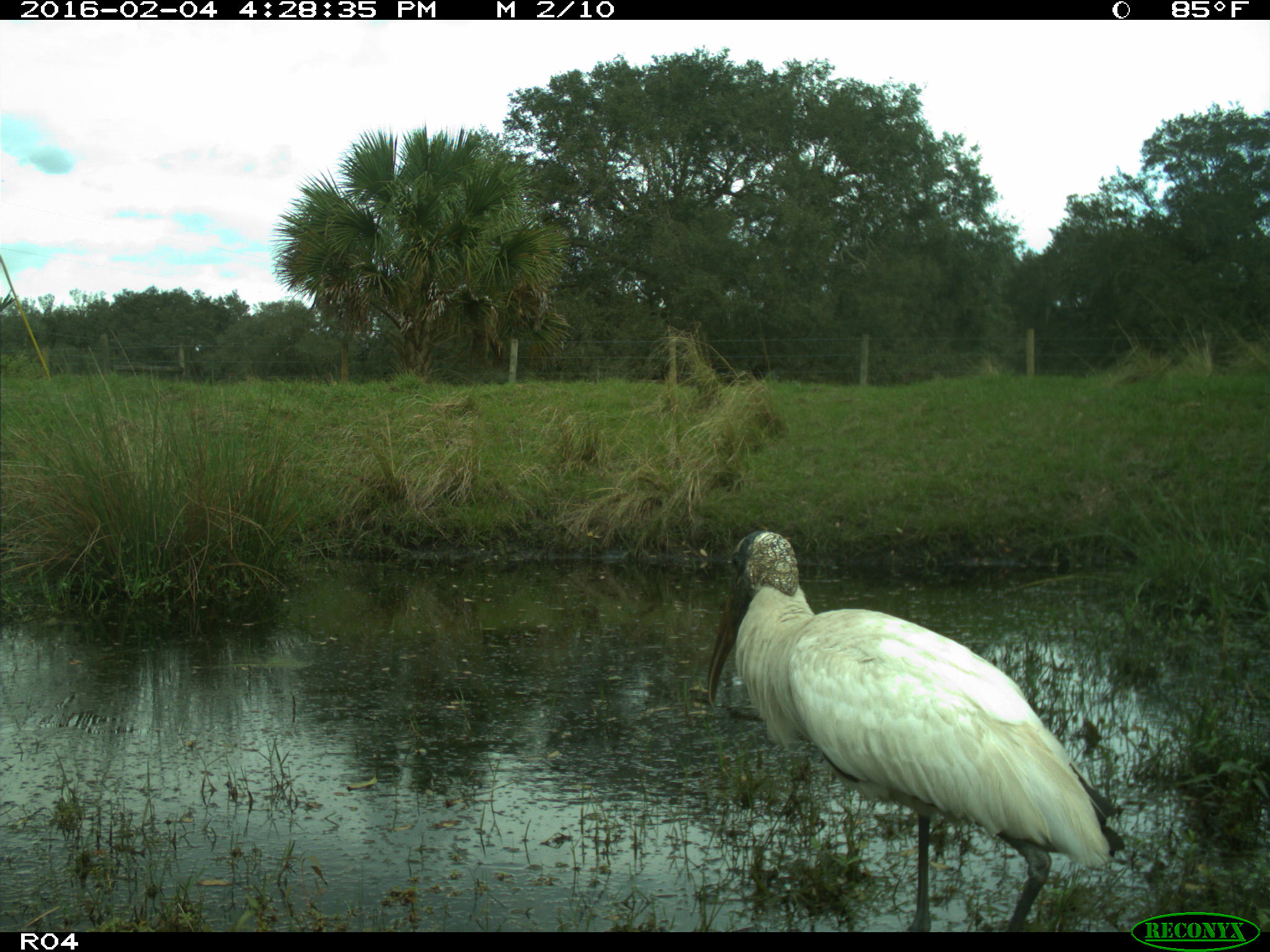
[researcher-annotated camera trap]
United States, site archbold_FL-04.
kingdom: Animalia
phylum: Chordata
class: Aves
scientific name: Aves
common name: birds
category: unidentified bird